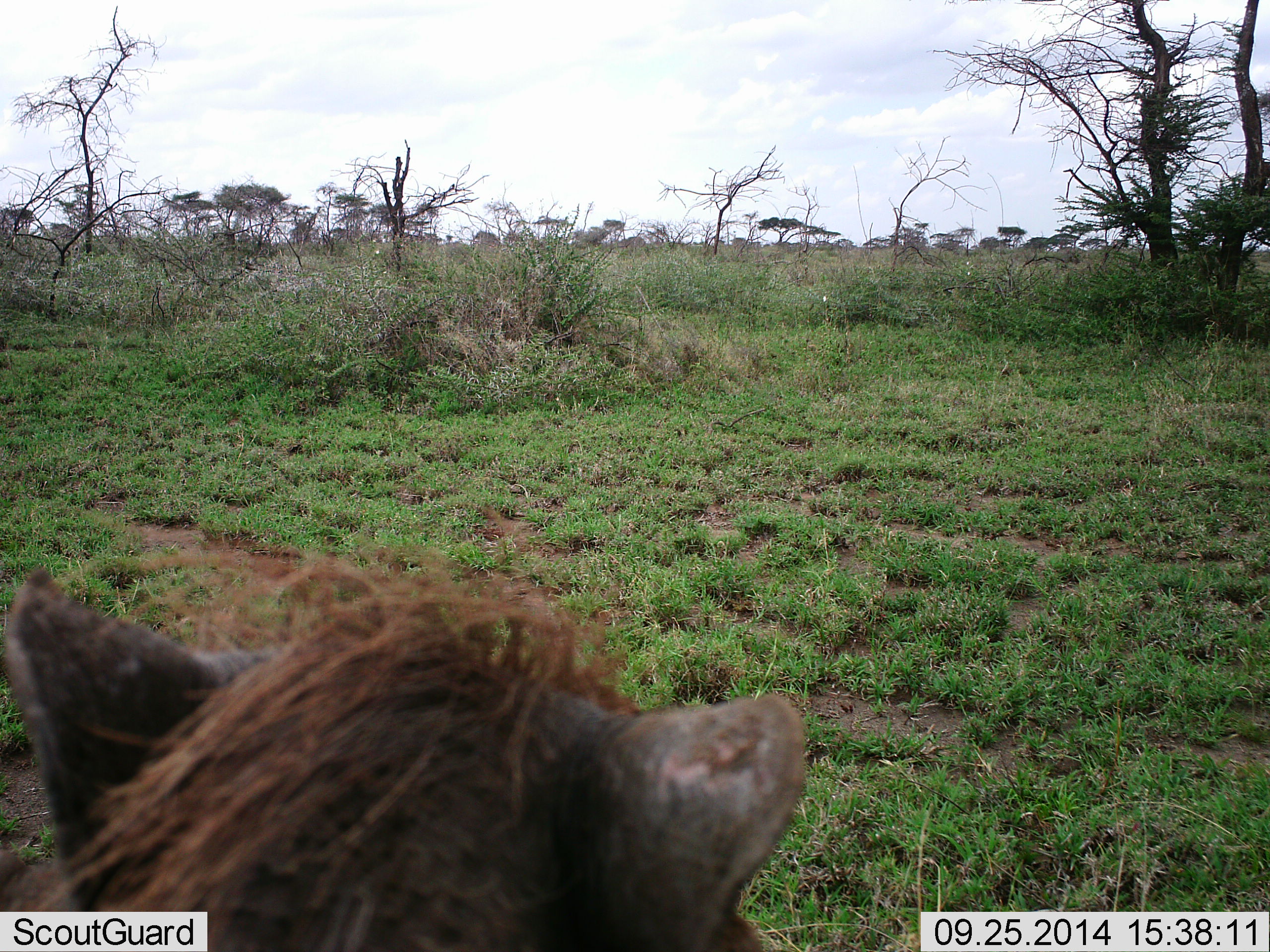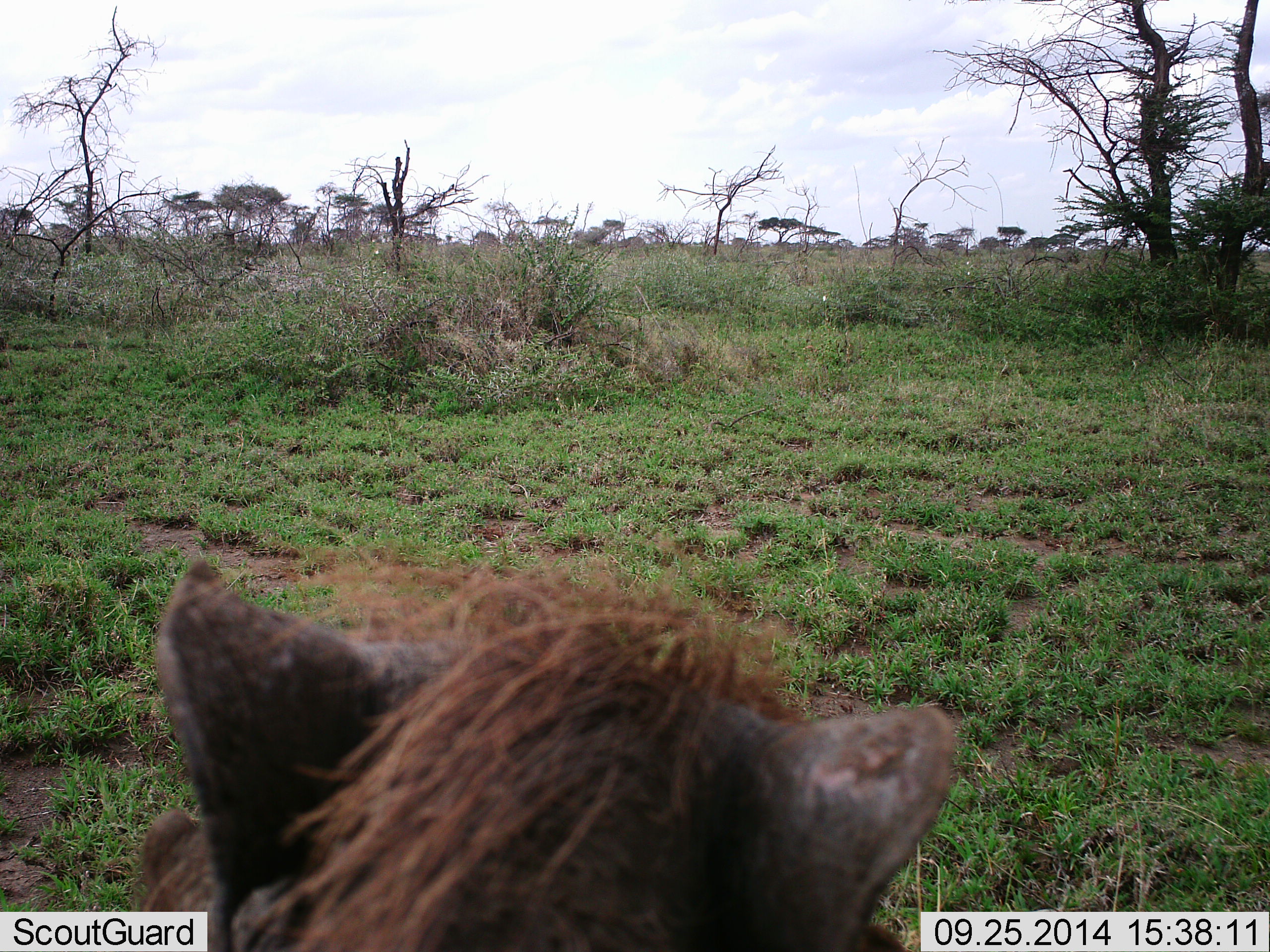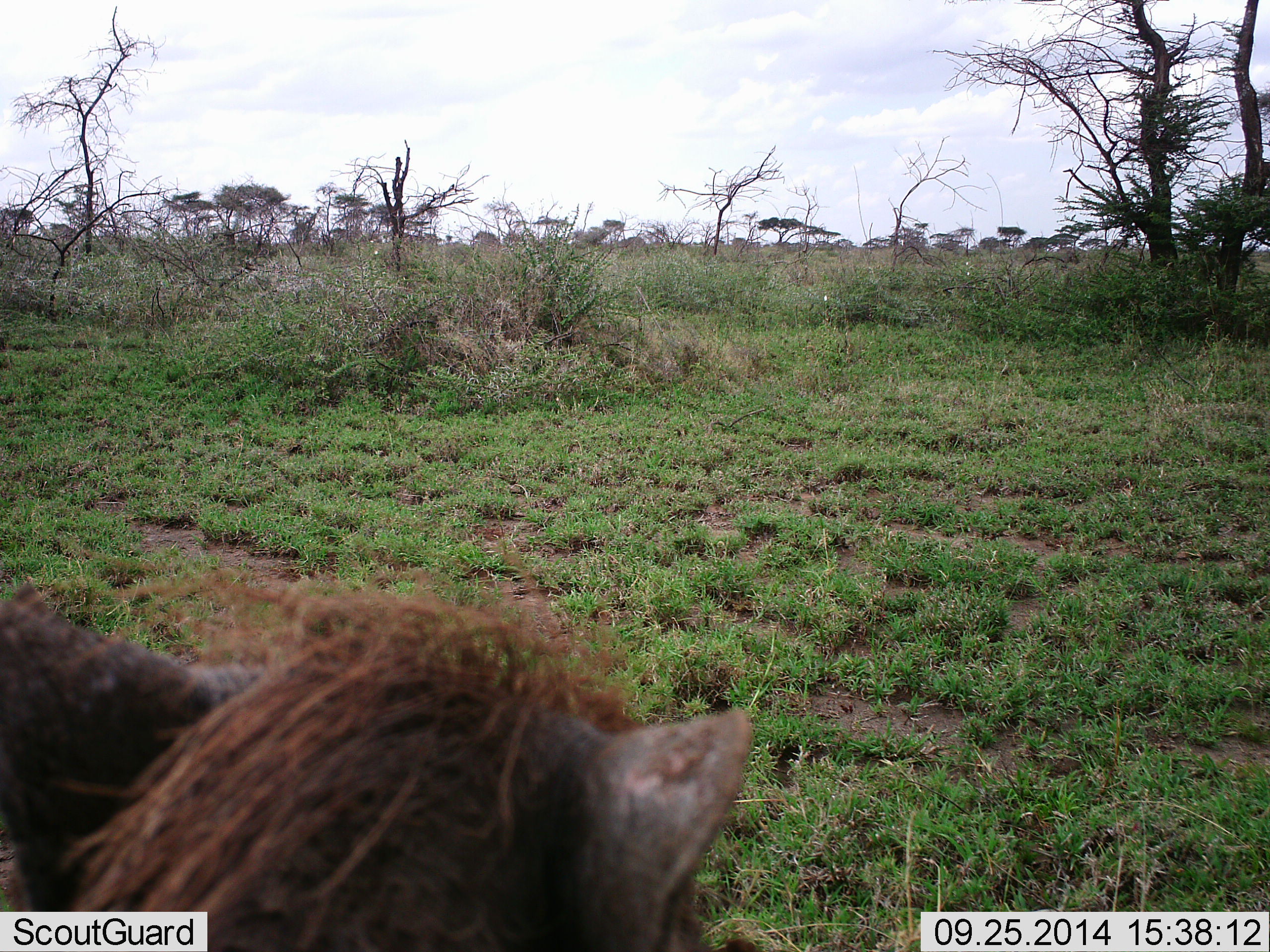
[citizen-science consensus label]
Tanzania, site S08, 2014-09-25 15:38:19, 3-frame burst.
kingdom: Animalia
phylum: Chordata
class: Mammalia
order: Artiodactyla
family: Suidae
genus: Phacochoerus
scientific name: Phacochoerus africanus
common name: warthog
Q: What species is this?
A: Warthog (Phacochoerus africanus).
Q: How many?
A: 1.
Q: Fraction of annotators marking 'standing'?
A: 70%.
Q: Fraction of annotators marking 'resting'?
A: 10%.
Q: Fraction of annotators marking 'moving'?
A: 20%.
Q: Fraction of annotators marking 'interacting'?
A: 0%.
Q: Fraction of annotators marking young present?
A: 0%.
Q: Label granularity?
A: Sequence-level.